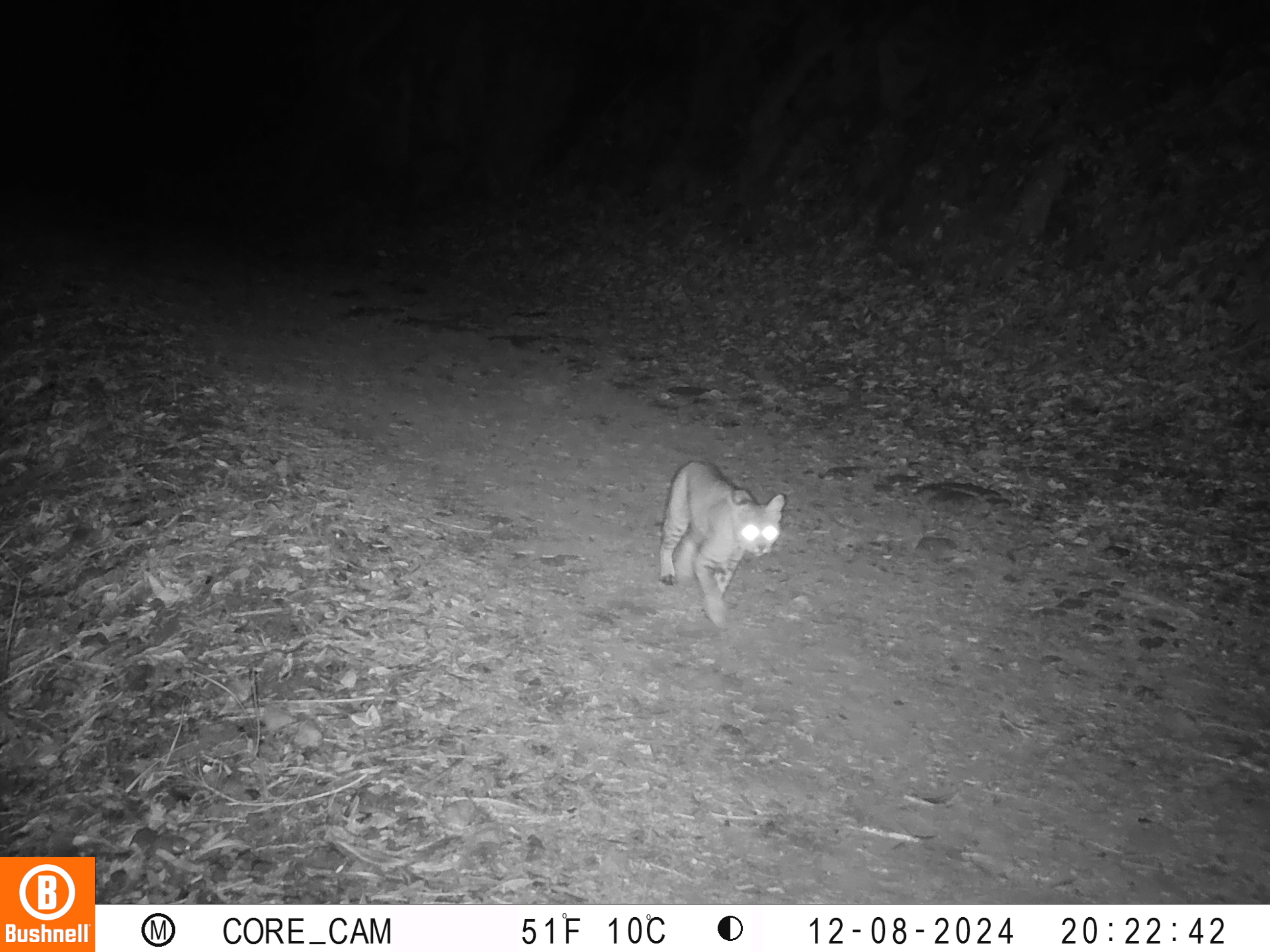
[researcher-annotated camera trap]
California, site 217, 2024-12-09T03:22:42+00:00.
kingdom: Animalia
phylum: Chordata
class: Mammalia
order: Carnivora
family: Felidae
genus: Lynx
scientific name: Lynx rufus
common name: bobcat